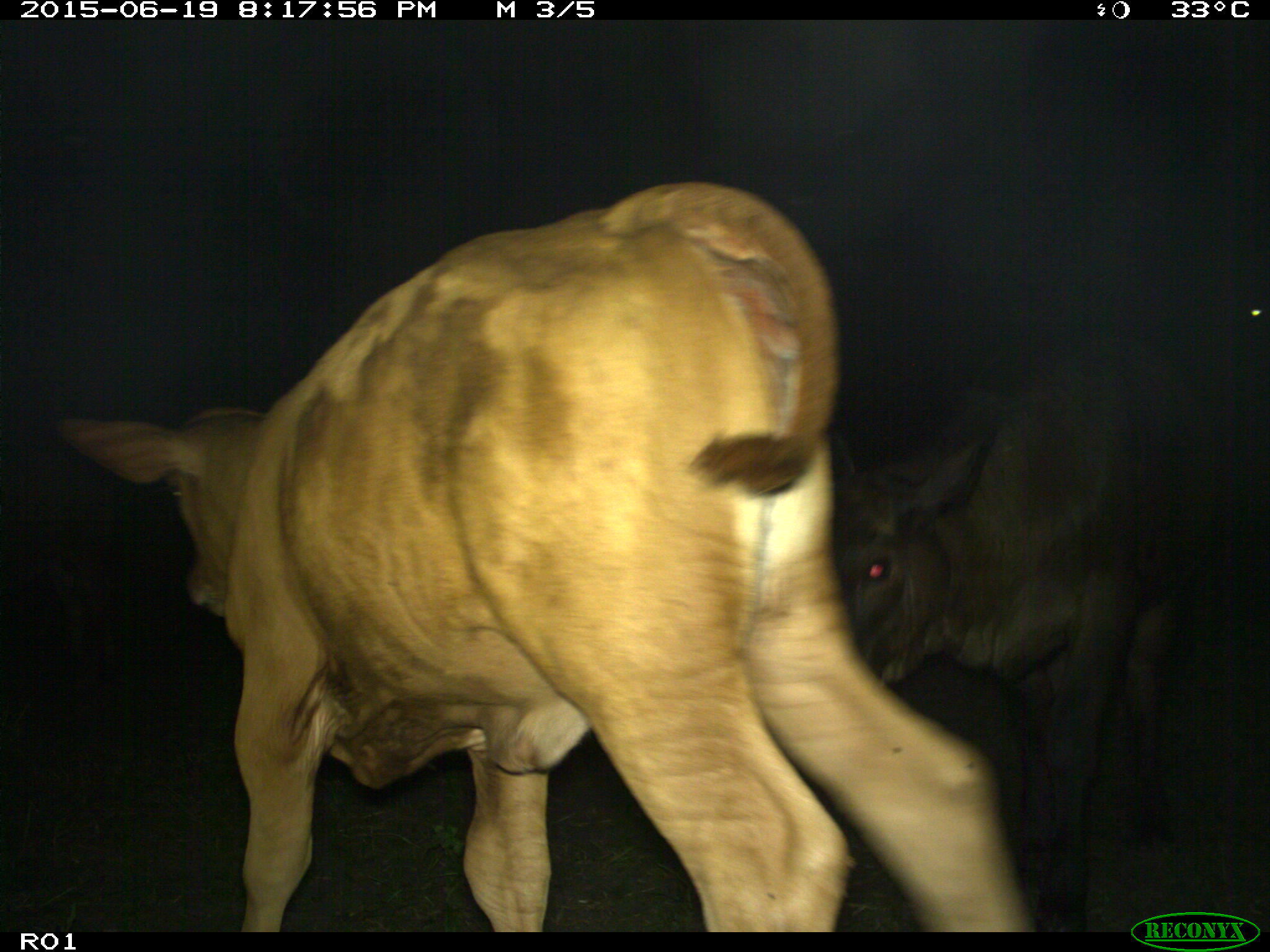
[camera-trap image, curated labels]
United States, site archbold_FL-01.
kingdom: Animalia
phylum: Chordata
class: Mammalia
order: Artiodactyla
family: Bovidae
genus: Bos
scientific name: Bos taurus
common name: domestic cow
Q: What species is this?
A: Bos taurus (domestic cow).